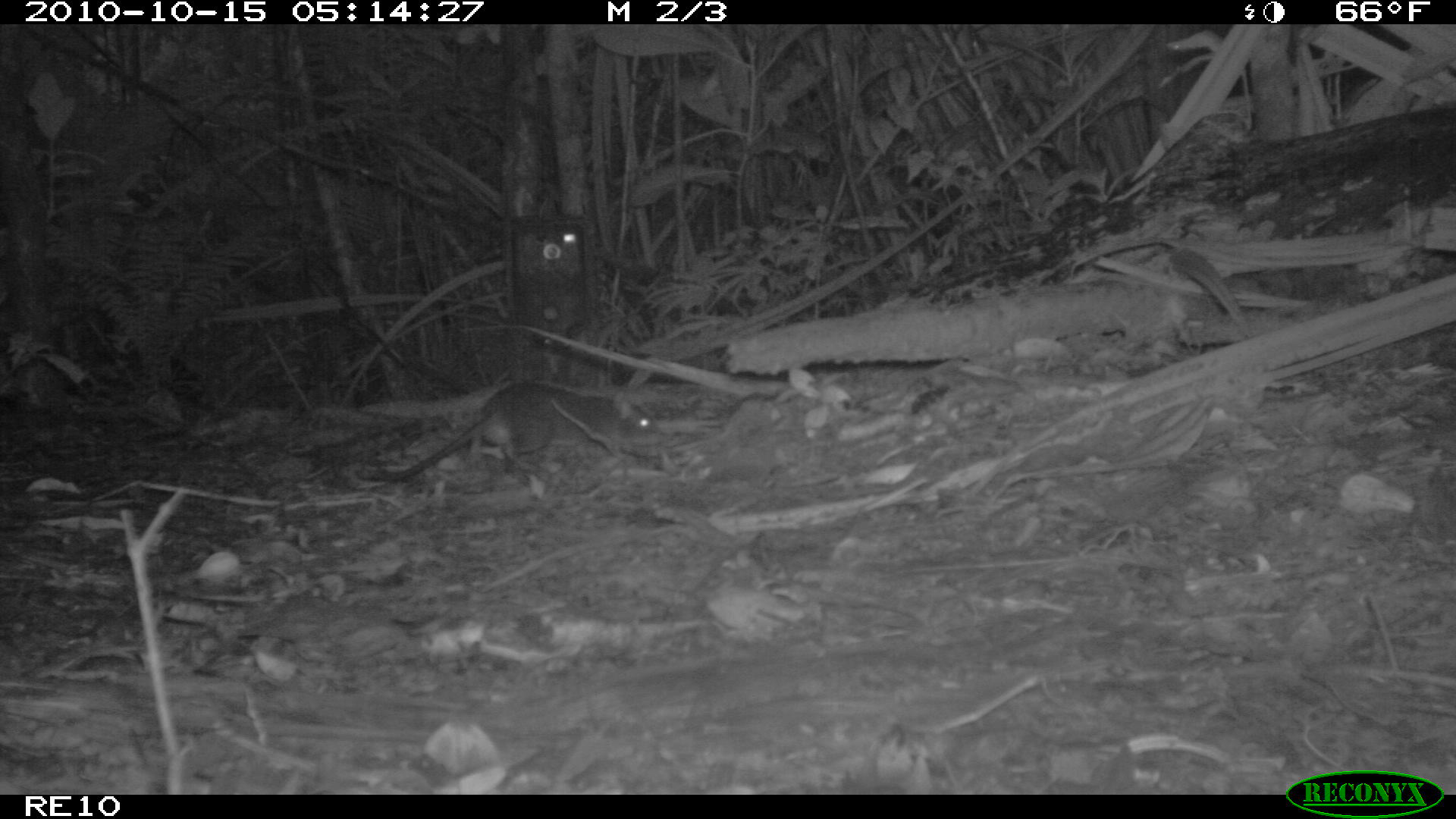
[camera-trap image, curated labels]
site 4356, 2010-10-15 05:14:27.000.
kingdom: Animalia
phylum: Chordata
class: Mammalia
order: Rodentia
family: Muridae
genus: Rattus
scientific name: Rattus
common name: rodent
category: unknown rat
Unknown rat (rodent) (Rattus), count 1.